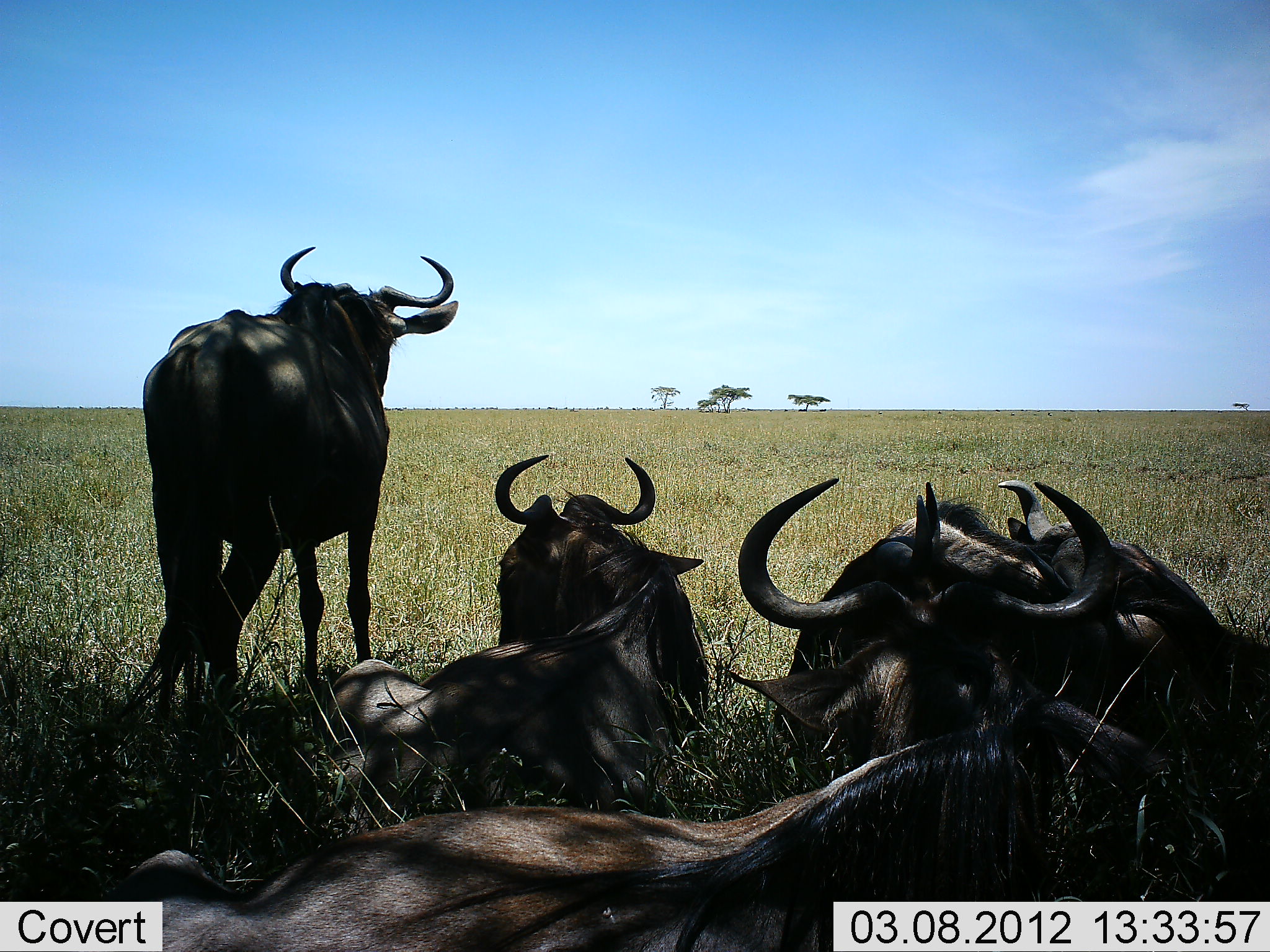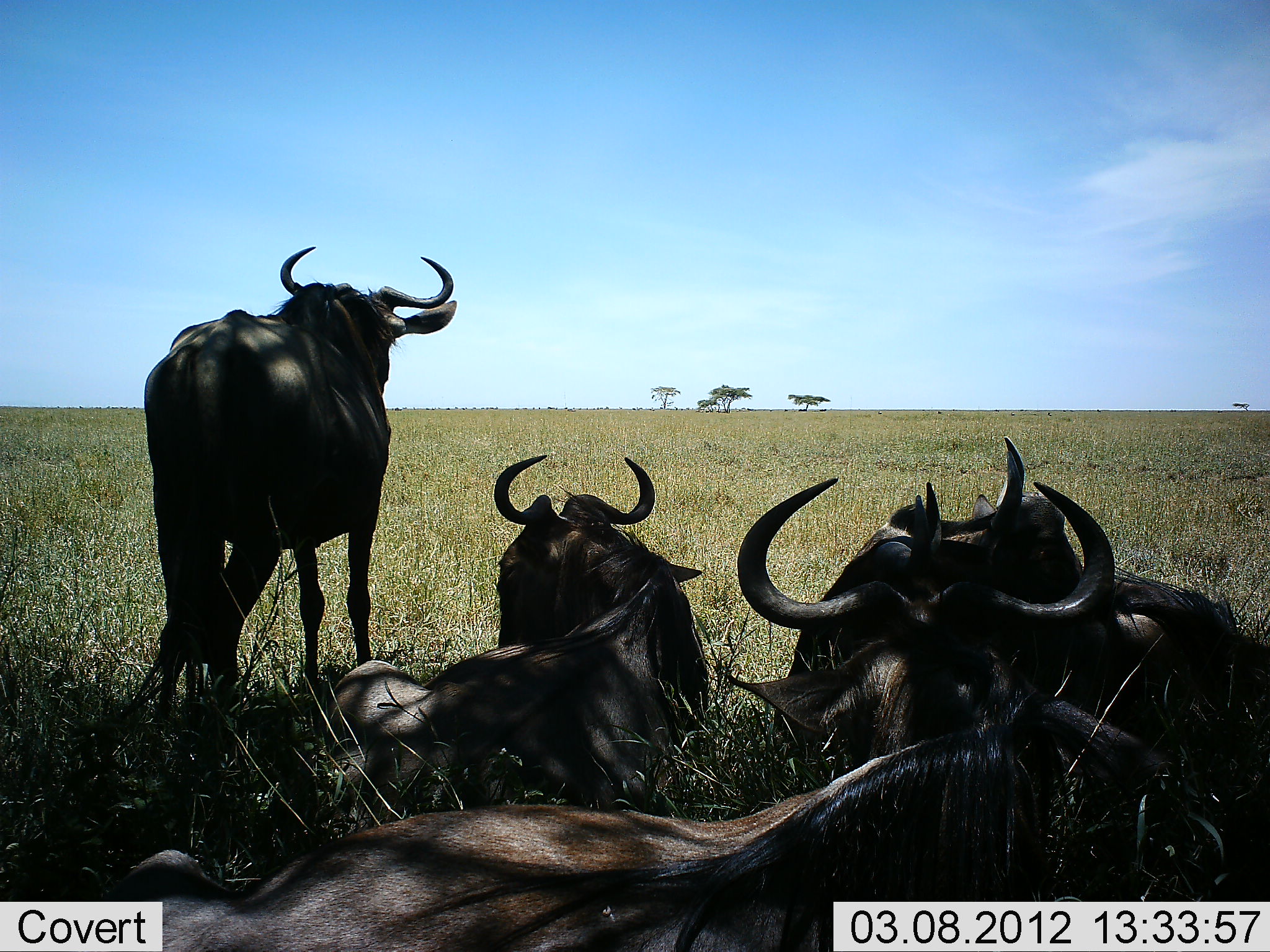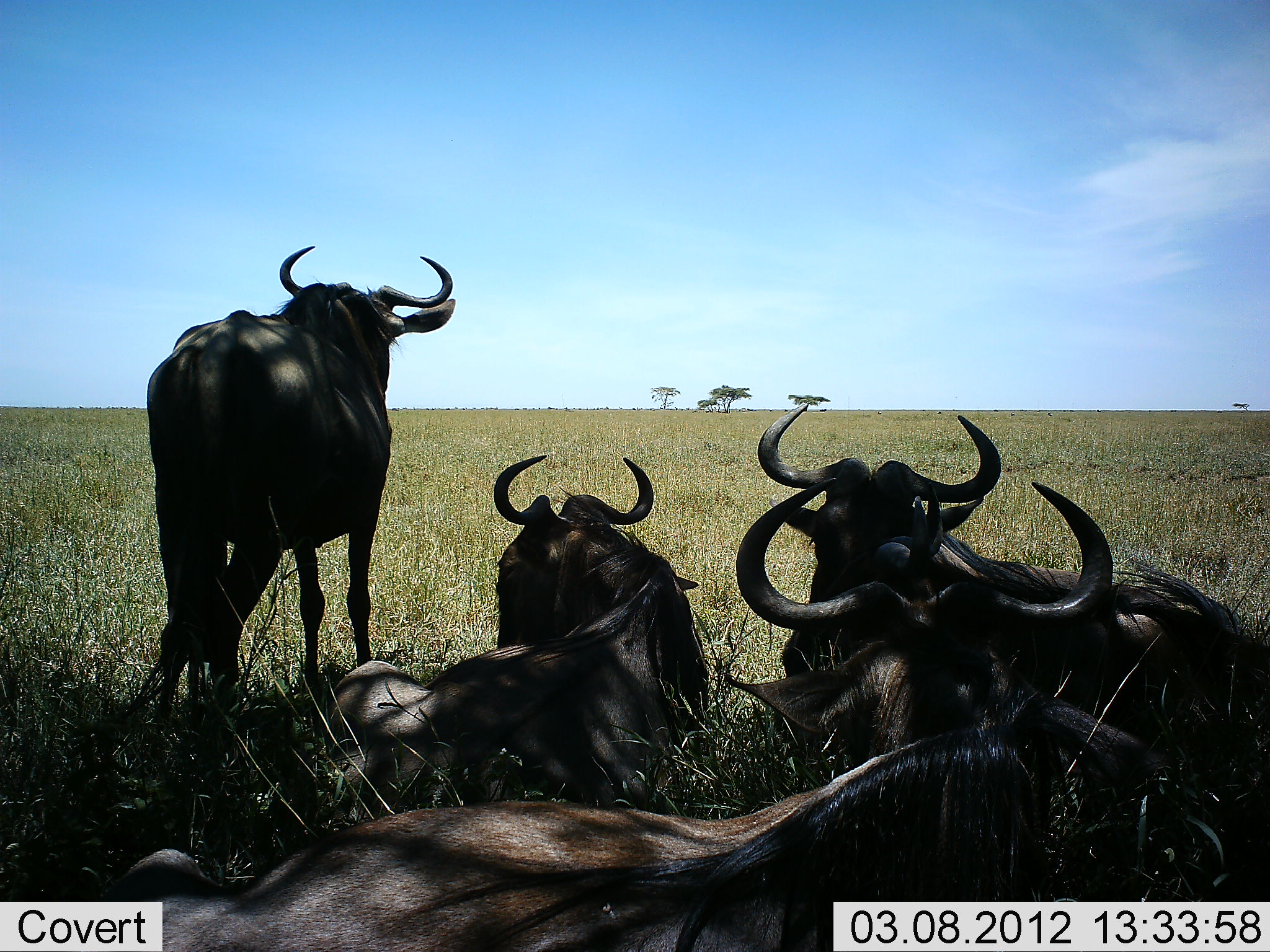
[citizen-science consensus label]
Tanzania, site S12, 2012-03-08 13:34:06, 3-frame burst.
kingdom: Animalia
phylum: Chordata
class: Mammalia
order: Artiodactyla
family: Bovidae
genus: Connochaetes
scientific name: Connochaetes taurinus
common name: blue wildebeest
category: wildebeest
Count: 5.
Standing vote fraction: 92%.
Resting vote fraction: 100%.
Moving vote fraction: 0%.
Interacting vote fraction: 8%.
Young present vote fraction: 0%.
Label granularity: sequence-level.